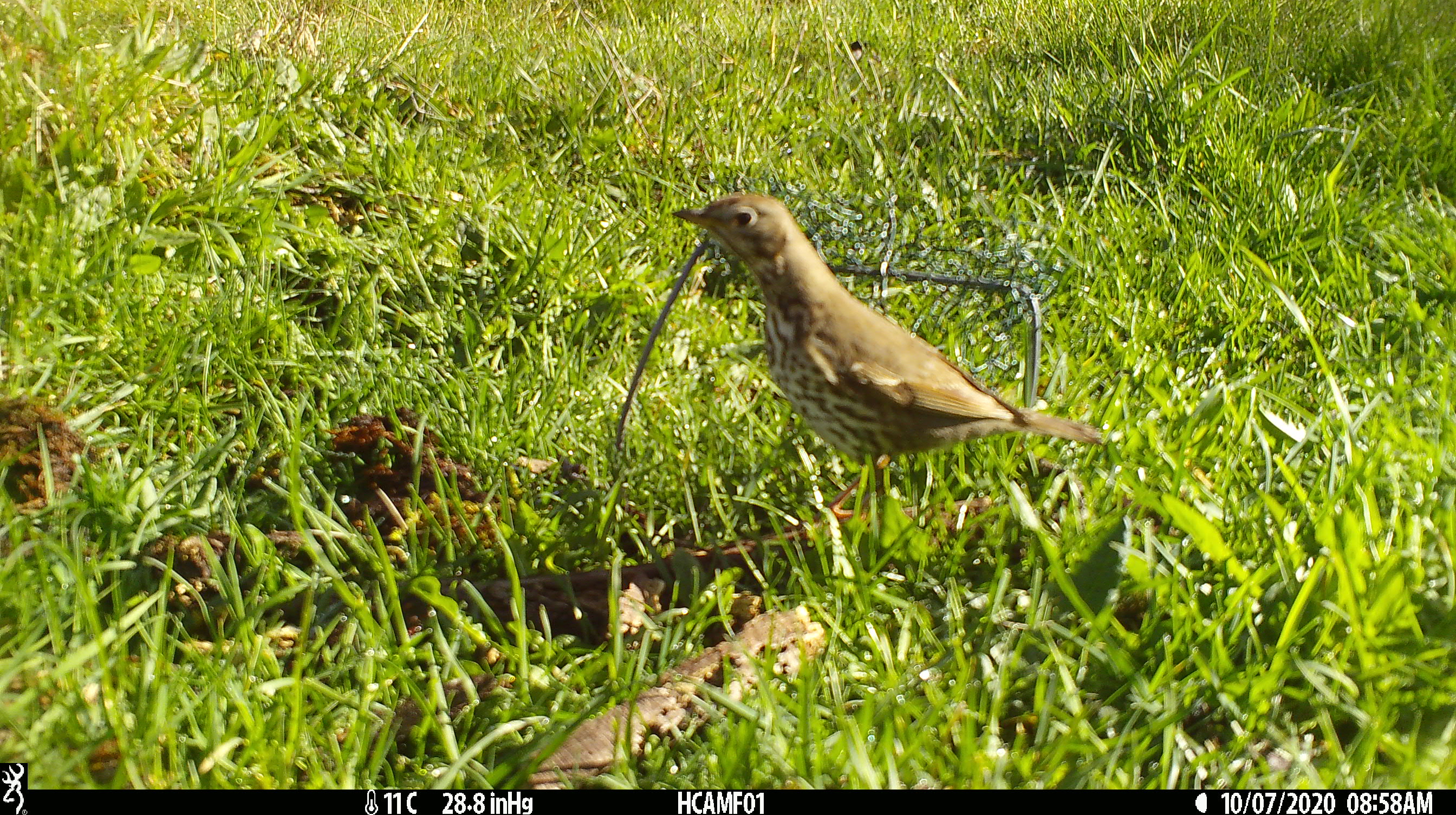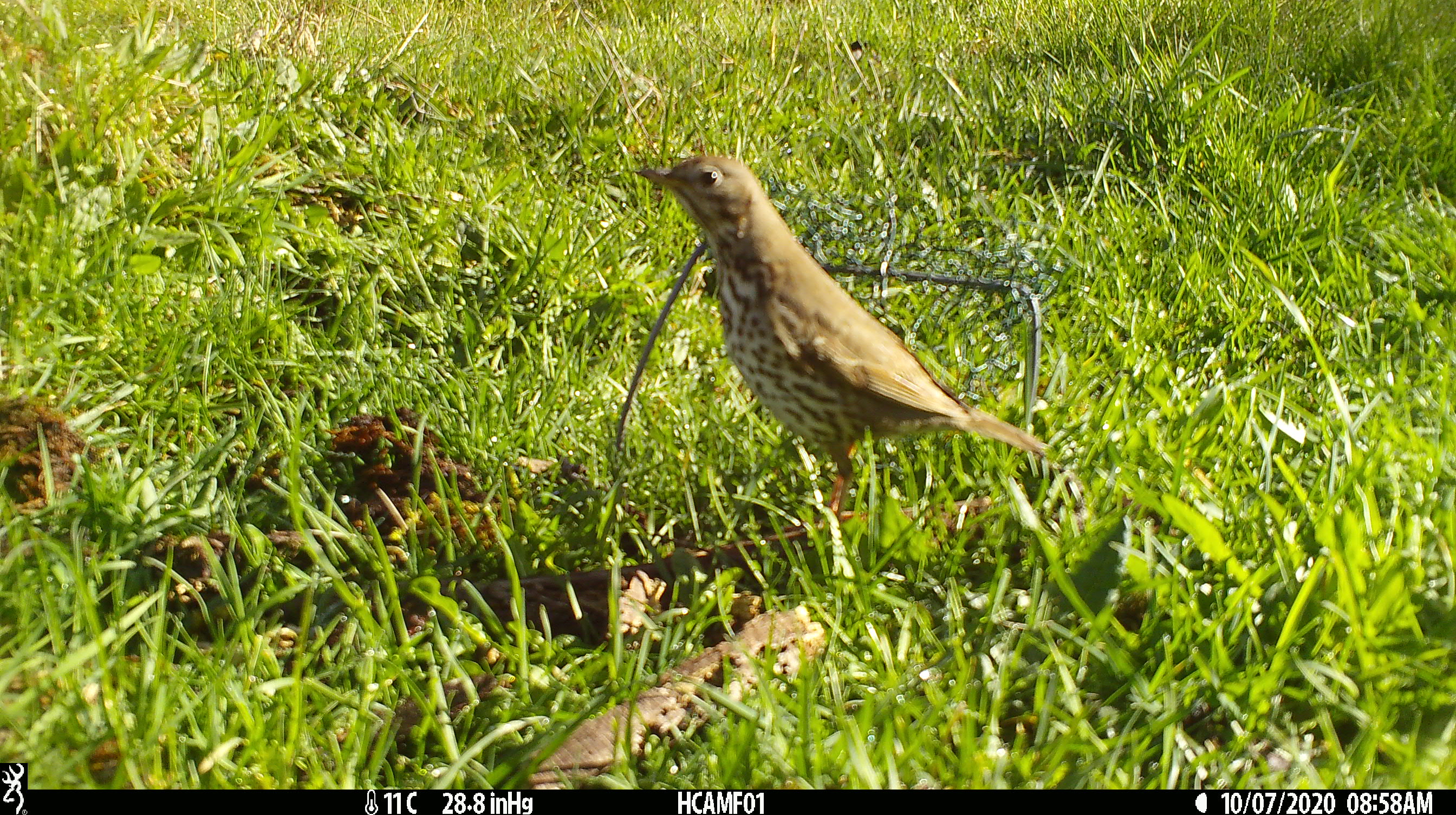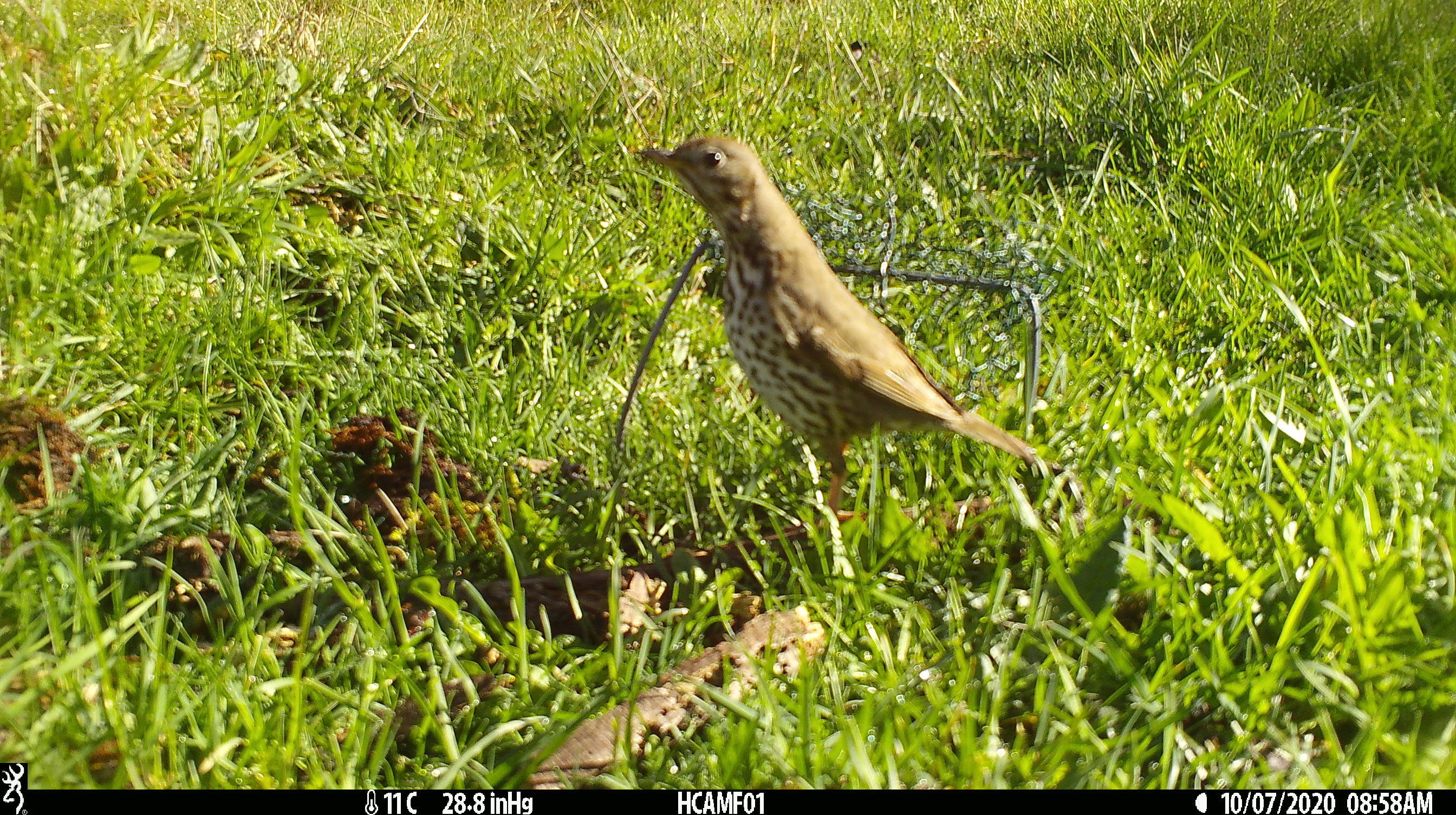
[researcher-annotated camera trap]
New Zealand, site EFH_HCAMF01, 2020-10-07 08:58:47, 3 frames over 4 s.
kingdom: Animalia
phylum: Chordata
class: Aves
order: Passeriformes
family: Turdidae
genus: Turdus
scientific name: Turdus philomelos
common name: song thrush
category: thrush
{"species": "thrush (song thrush) (Turdus philomelos)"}